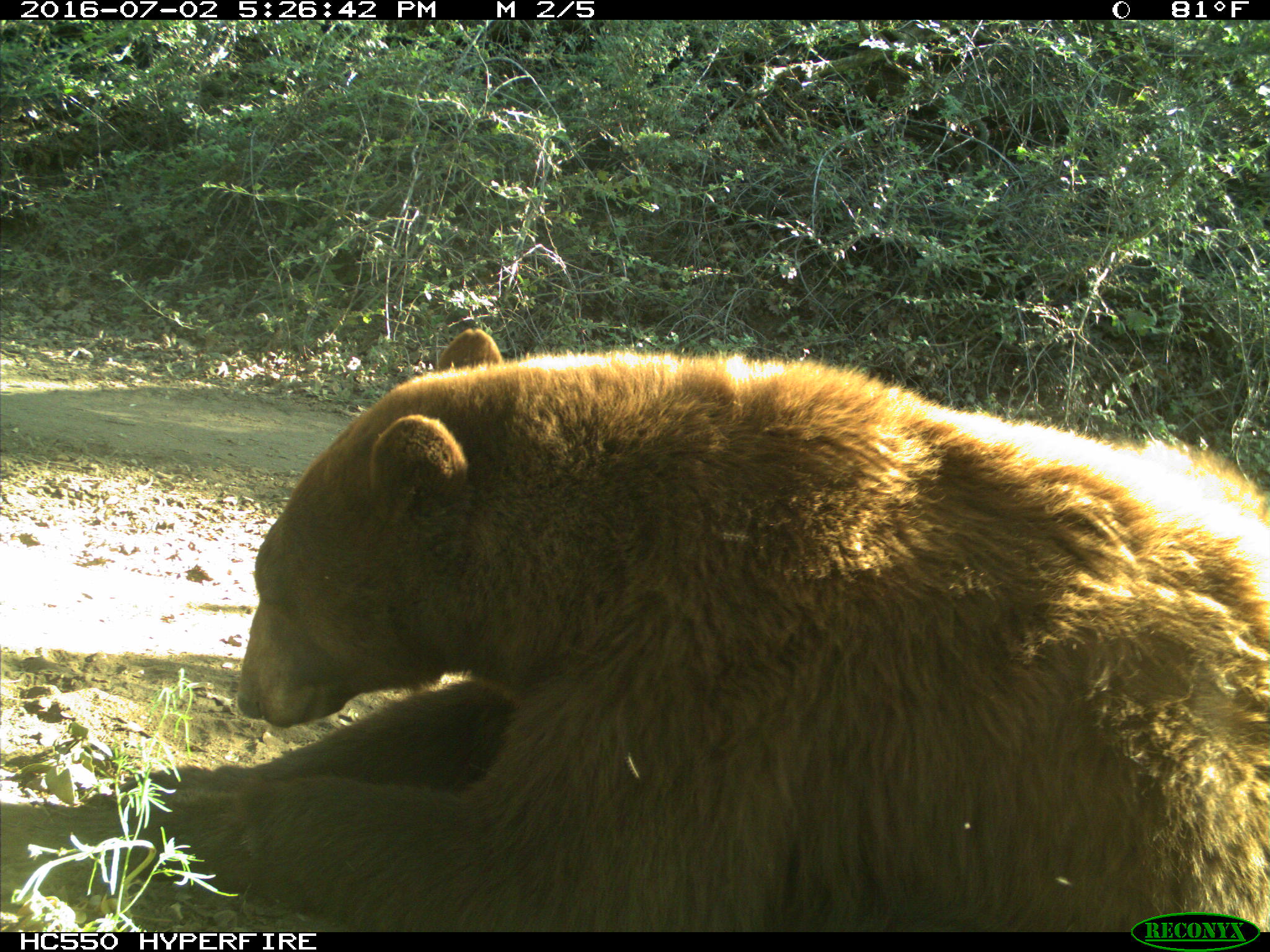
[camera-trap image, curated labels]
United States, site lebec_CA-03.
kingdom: Animalia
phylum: Chordata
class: Mammalia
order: Carnivora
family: Ursidae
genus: Ursus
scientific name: Ursus americanus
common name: american black bear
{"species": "Ursus americanus (american black bear)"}